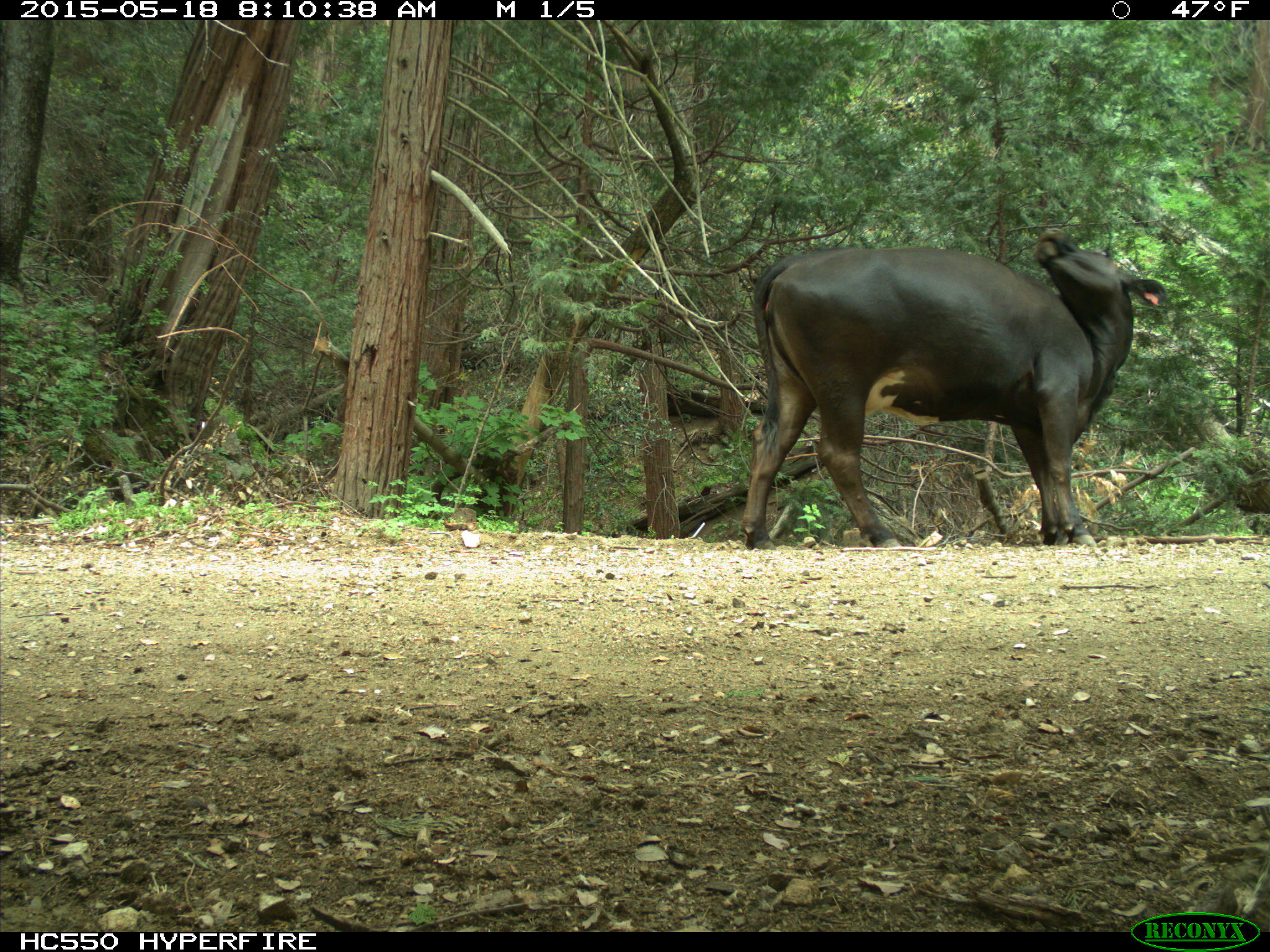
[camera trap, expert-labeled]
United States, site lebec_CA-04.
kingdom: Animalia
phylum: Chordata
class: Mammalia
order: Artiodactyla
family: Bovidae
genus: Bos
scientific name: Bos taurus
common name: domestic cow